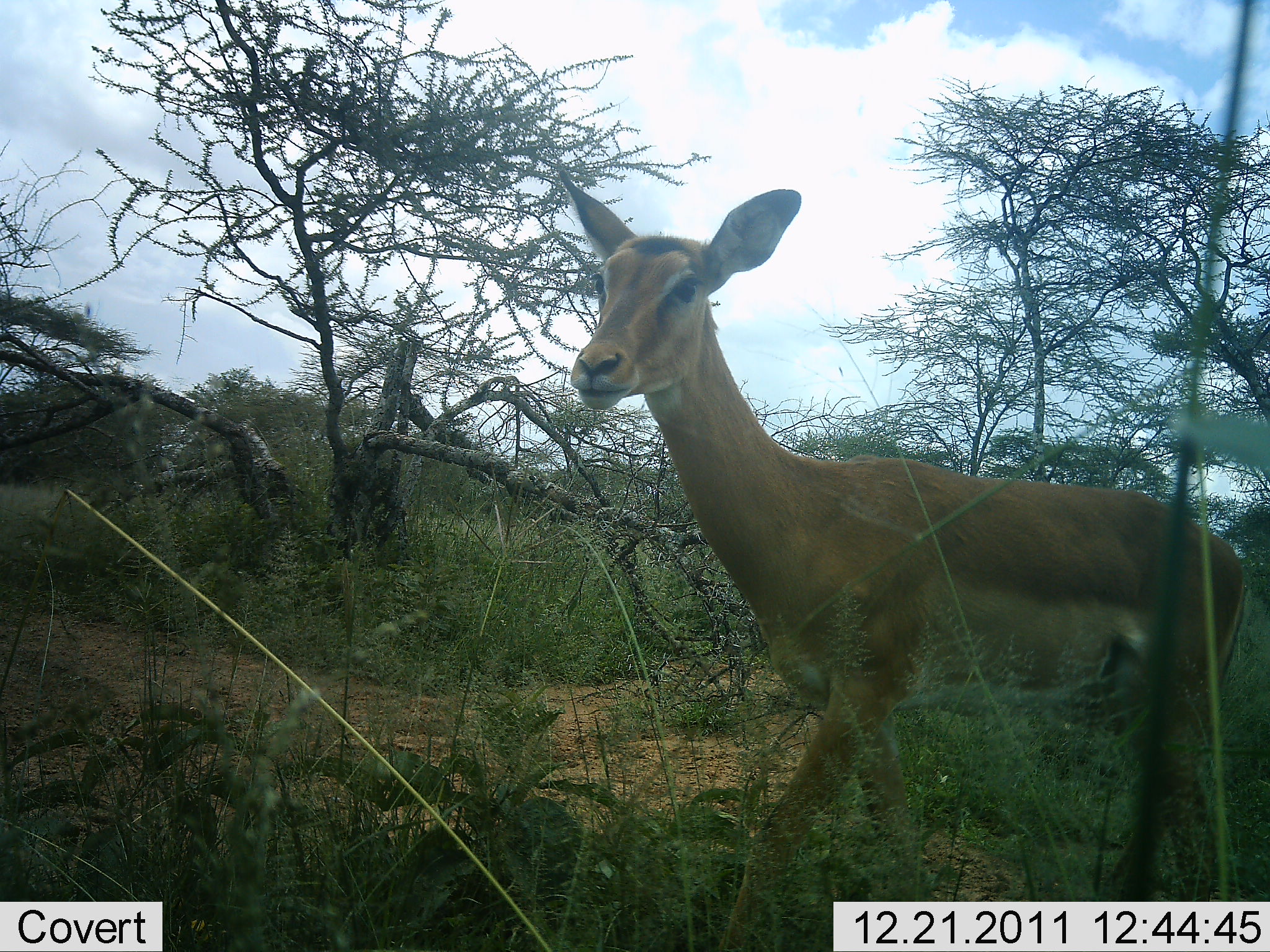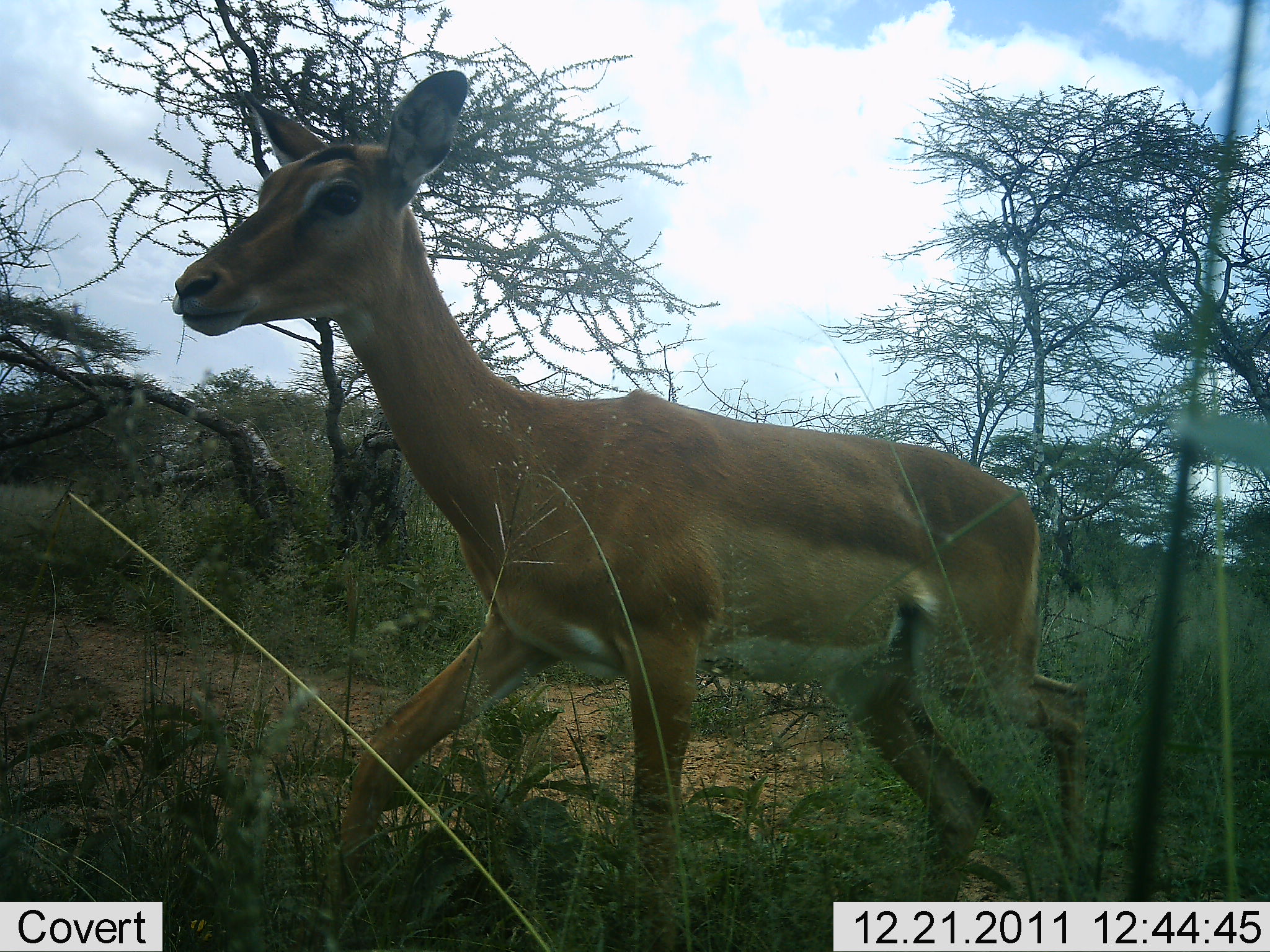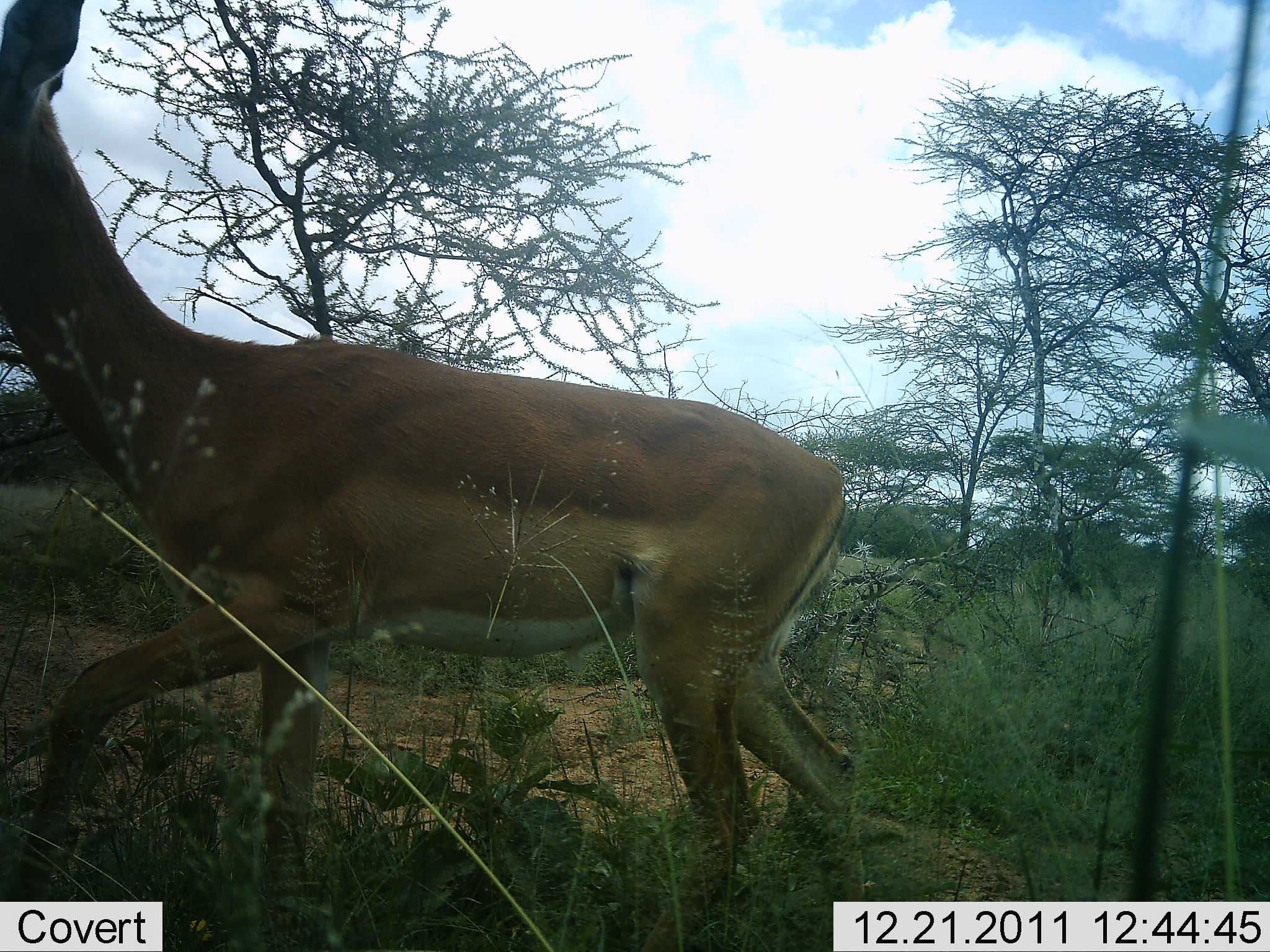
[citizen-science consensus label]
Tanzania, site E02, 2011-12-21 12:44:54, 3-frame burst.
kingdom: Animalia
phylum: Chordata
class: Mammalia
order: Artiodactyla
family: Bovidae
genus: Nanger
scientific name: Nanger granti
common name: grant's gazelle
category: gazellegrants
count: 1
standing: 0%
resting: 0%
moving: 100%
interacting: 0%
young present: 0%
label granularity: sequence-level